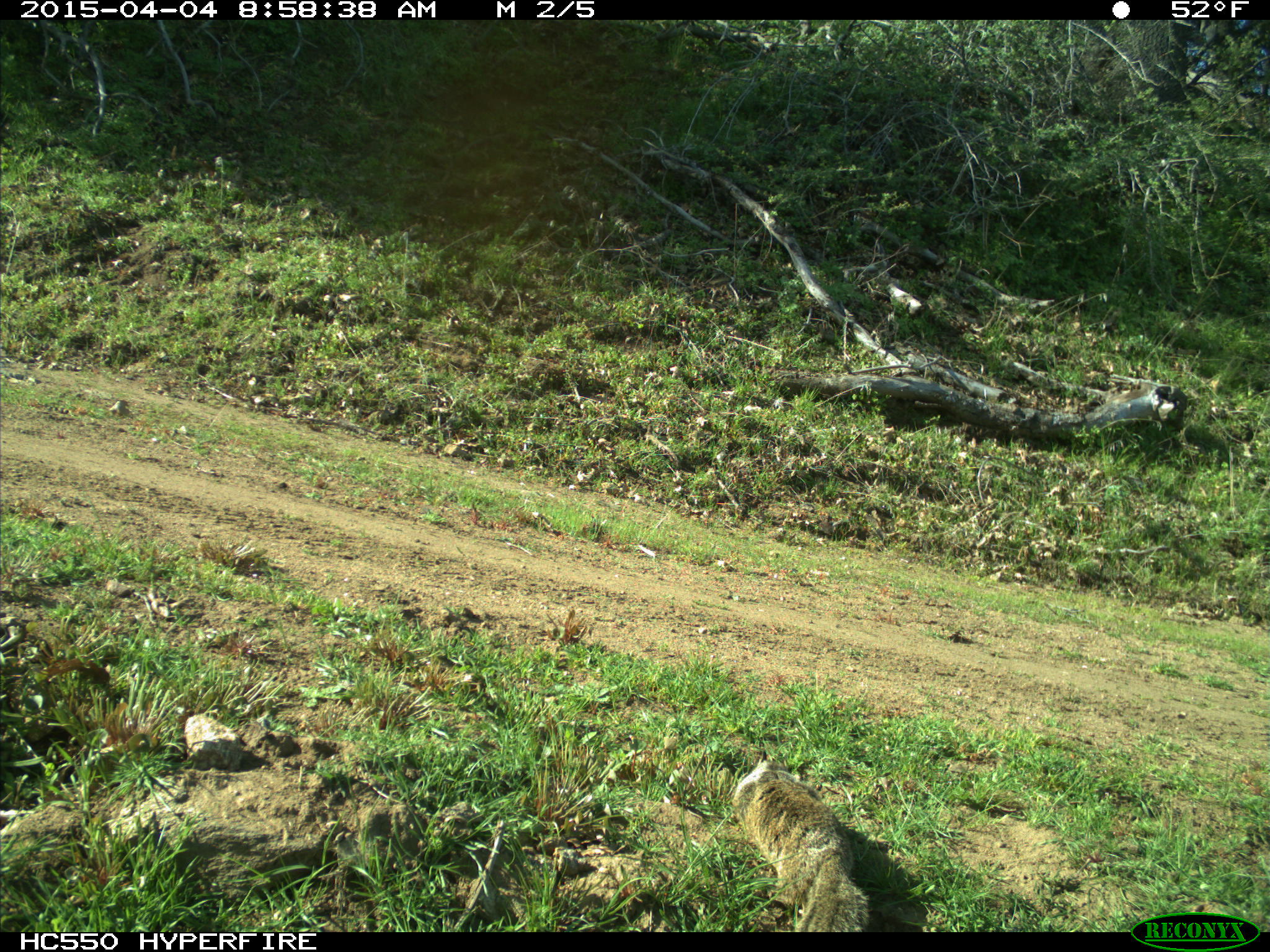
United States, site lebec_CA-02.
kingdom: Animalia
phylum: Chordata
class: Mammalia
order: Rodentia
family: Sciuridae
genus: Otospermophilus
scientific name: Otospermophilus beecheyi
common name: california ground squirrel